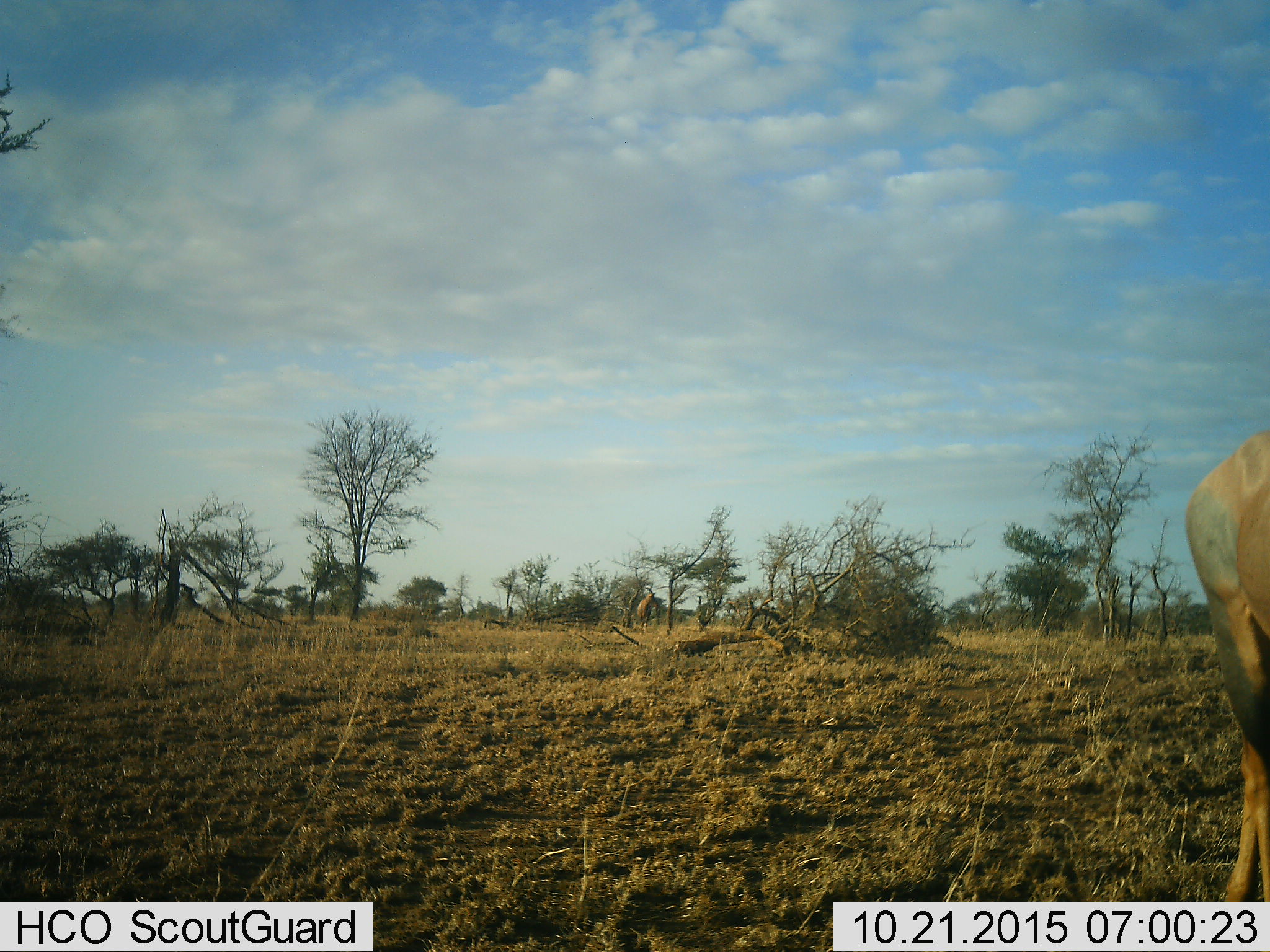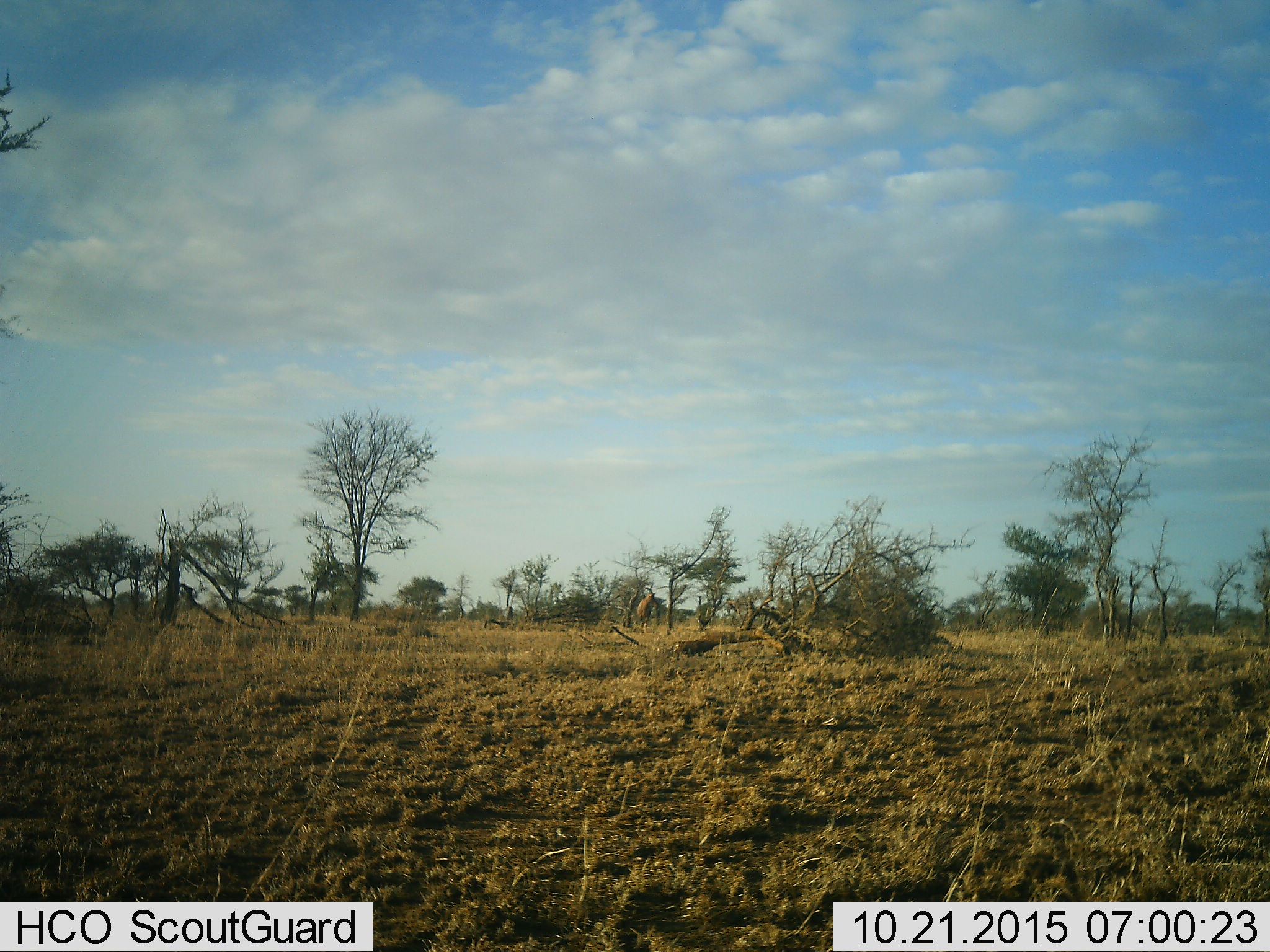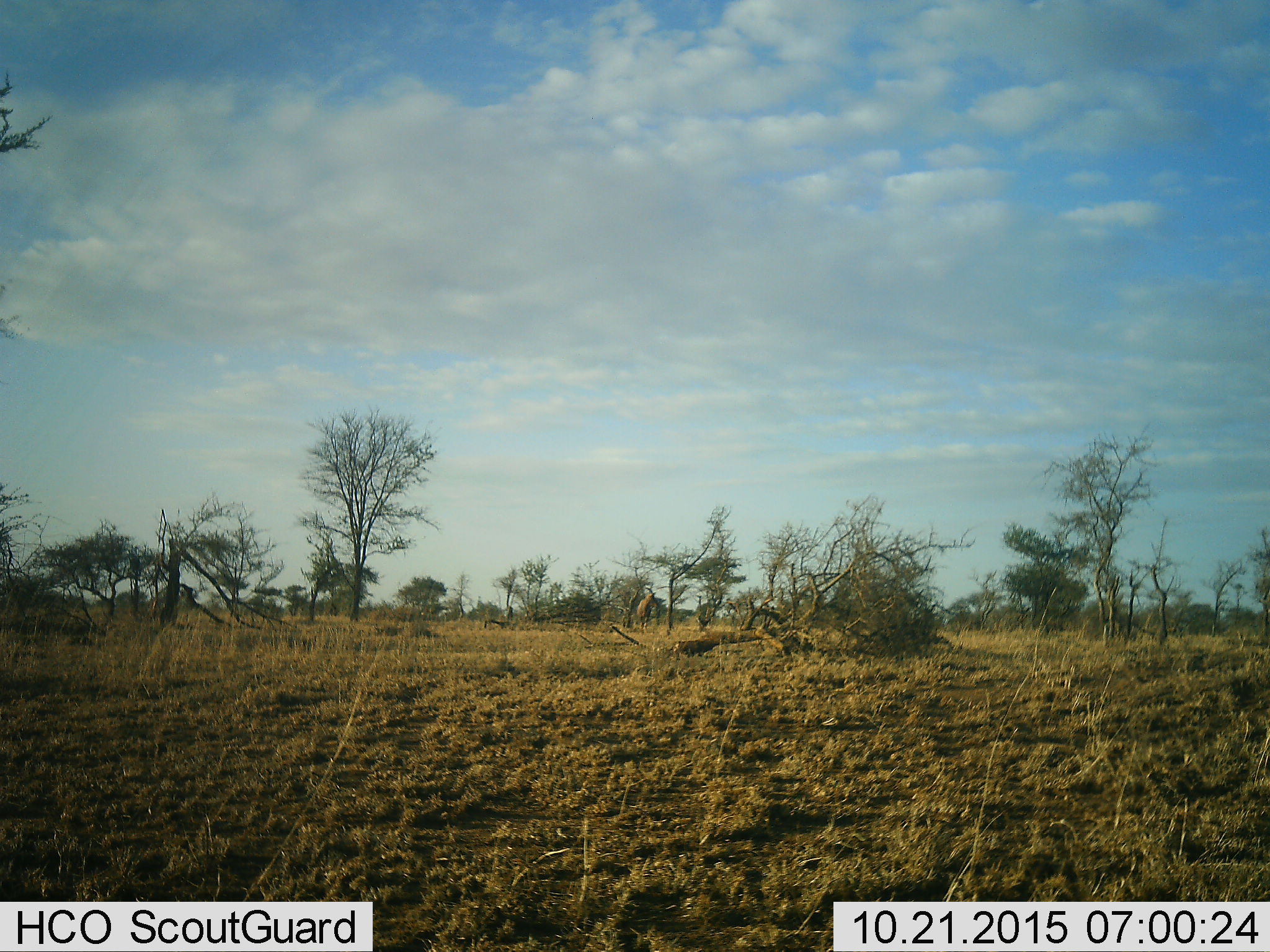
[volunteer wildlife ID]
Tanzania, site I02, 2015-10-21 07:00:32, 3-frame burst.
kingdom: Animalia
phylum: Chordata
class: Mammalia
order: Artiodactyla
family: Bovidae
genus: Damaliscus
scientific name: Damaliscus lunatus jimela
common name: topi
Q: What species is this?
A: Topi (Damaliscus lunatus jimela).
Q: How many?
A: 1.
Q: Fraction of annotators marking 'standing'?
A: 100%.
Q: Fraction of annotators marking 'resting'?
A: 0%.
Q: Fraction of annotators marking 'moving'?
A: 20%.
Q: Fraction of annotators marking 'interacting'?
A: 0%.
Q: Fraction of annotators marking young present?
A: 0%.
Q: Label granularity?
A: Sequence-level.